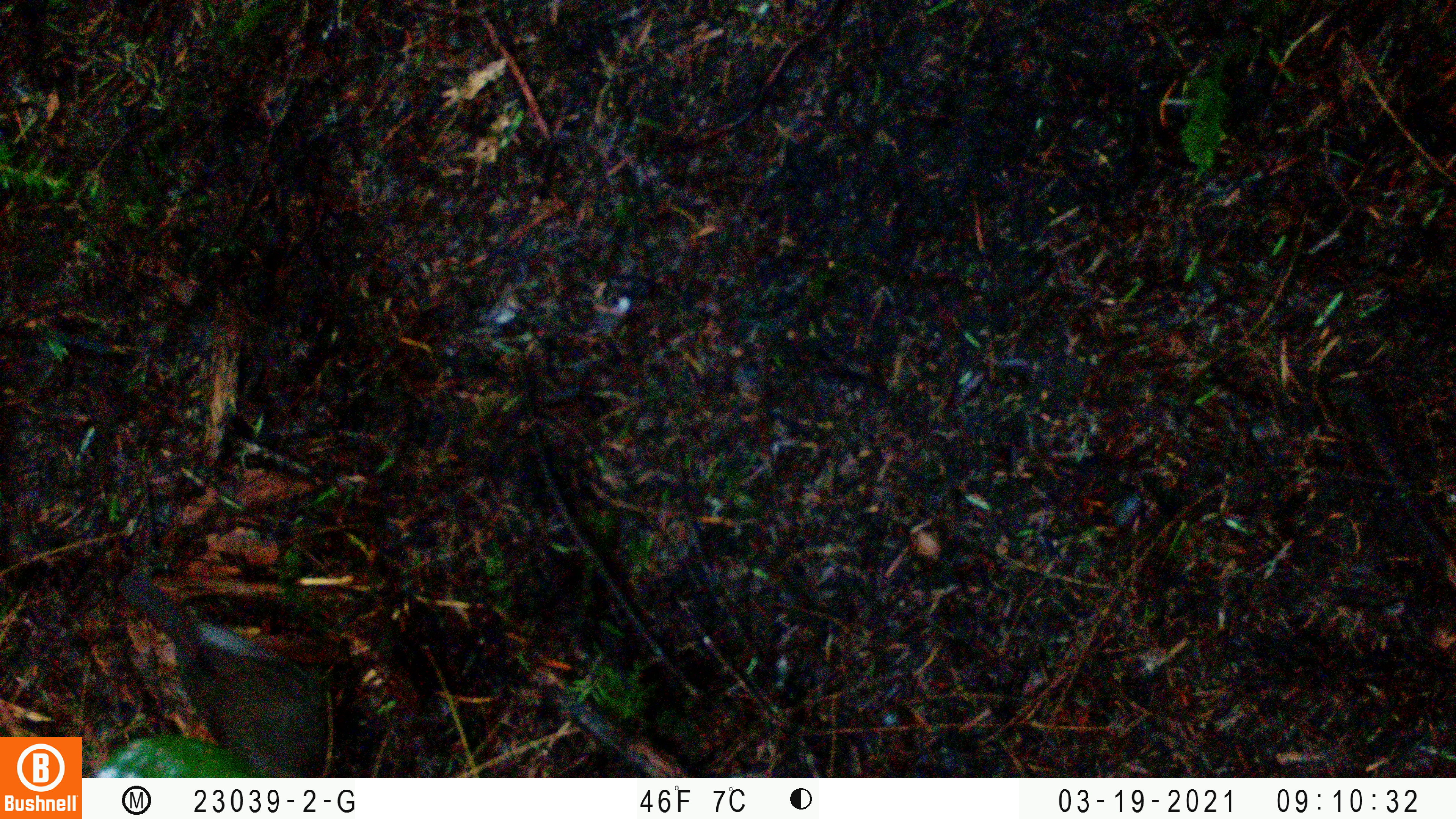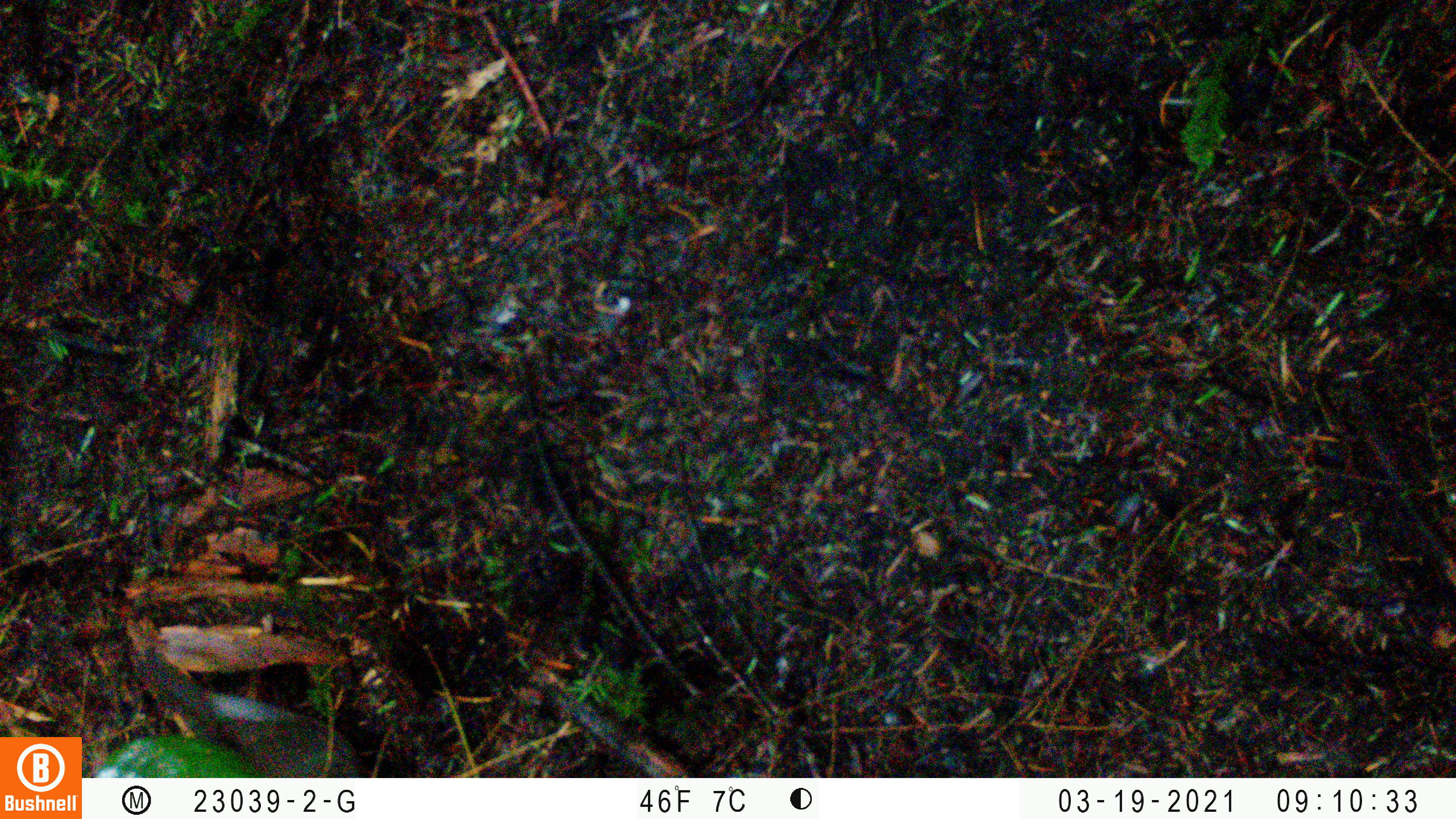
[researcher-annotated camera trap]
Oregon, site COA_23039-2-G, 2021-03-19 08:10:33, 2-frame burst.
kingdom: Animalia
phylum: Chordata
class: Aves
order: Passeriformes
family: Turdidae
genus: Catharus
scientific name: Catharus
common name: brown thrushes and nightingale-thrushes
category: catharus species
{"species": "catharus species (brown thrushes and nightingale-thrushes) (Catharus)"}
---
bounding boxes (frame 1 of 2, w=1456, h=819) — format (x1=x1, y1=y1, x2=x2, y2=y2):
catharus species: (x1=101, y1=559, x2=359, y2=777)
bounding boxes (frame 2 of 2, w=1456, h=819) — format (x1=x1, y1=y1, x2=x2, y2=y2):
catharus species: (x1=116, y1=630, x2=376, y2=777)